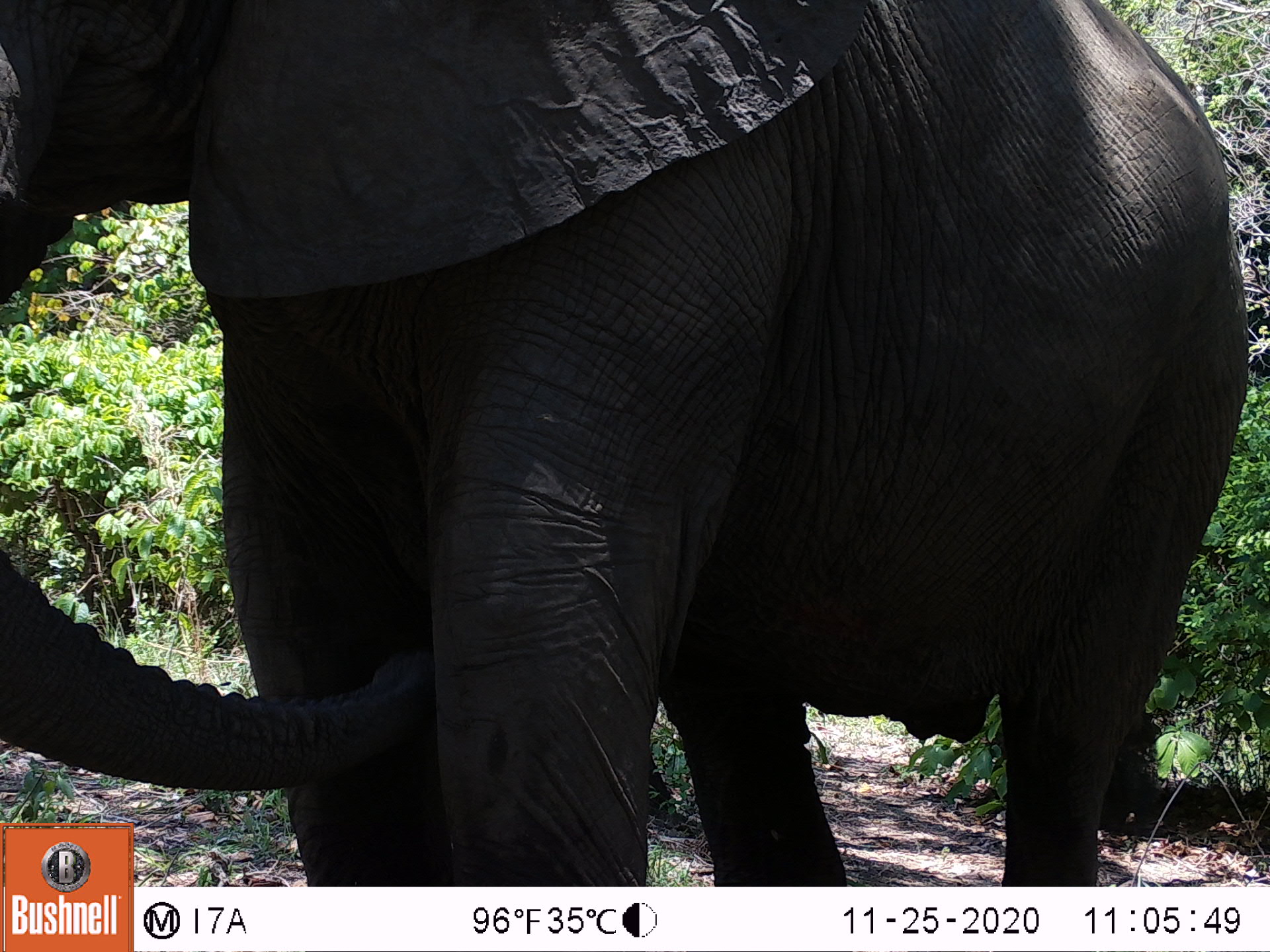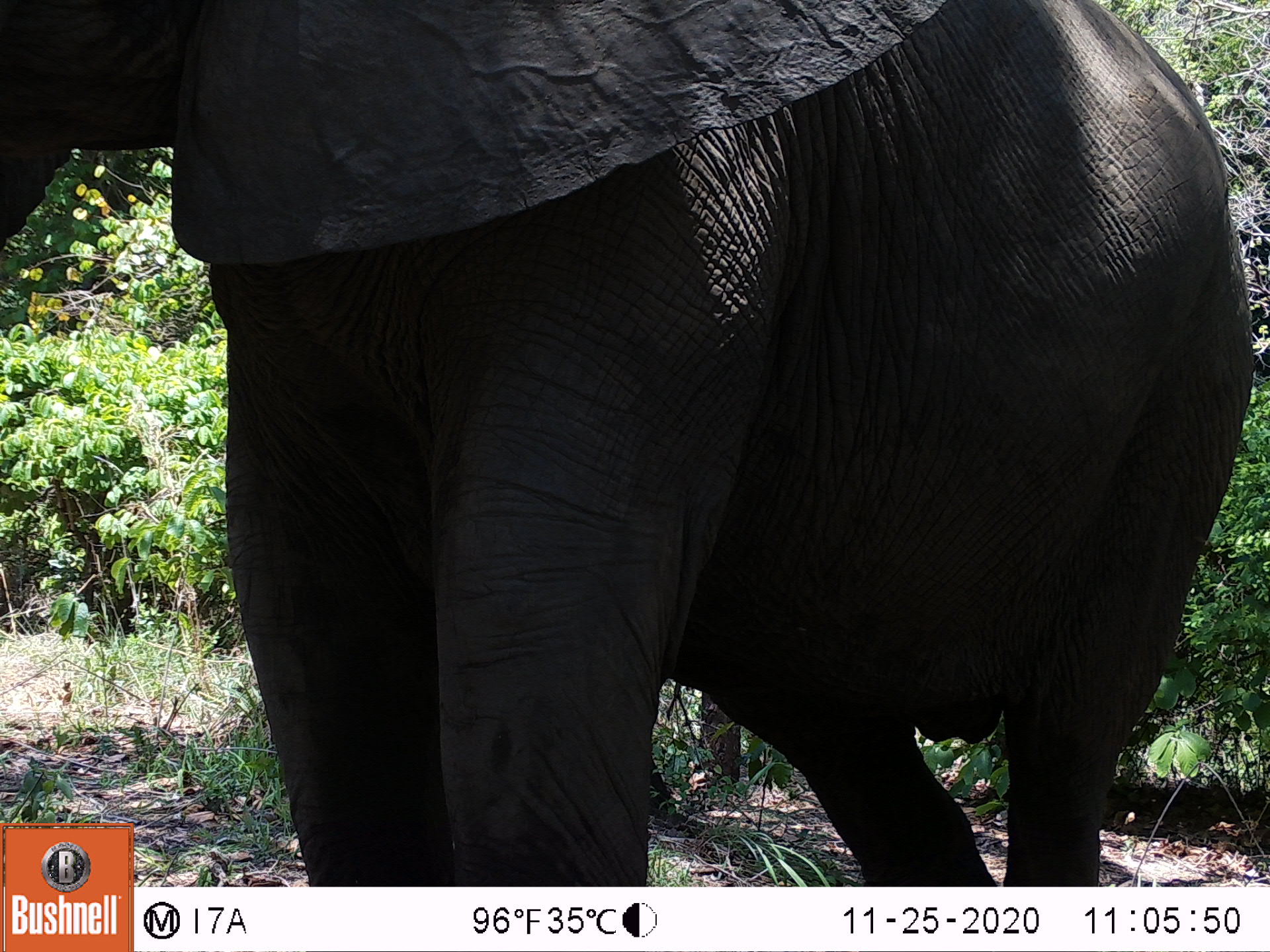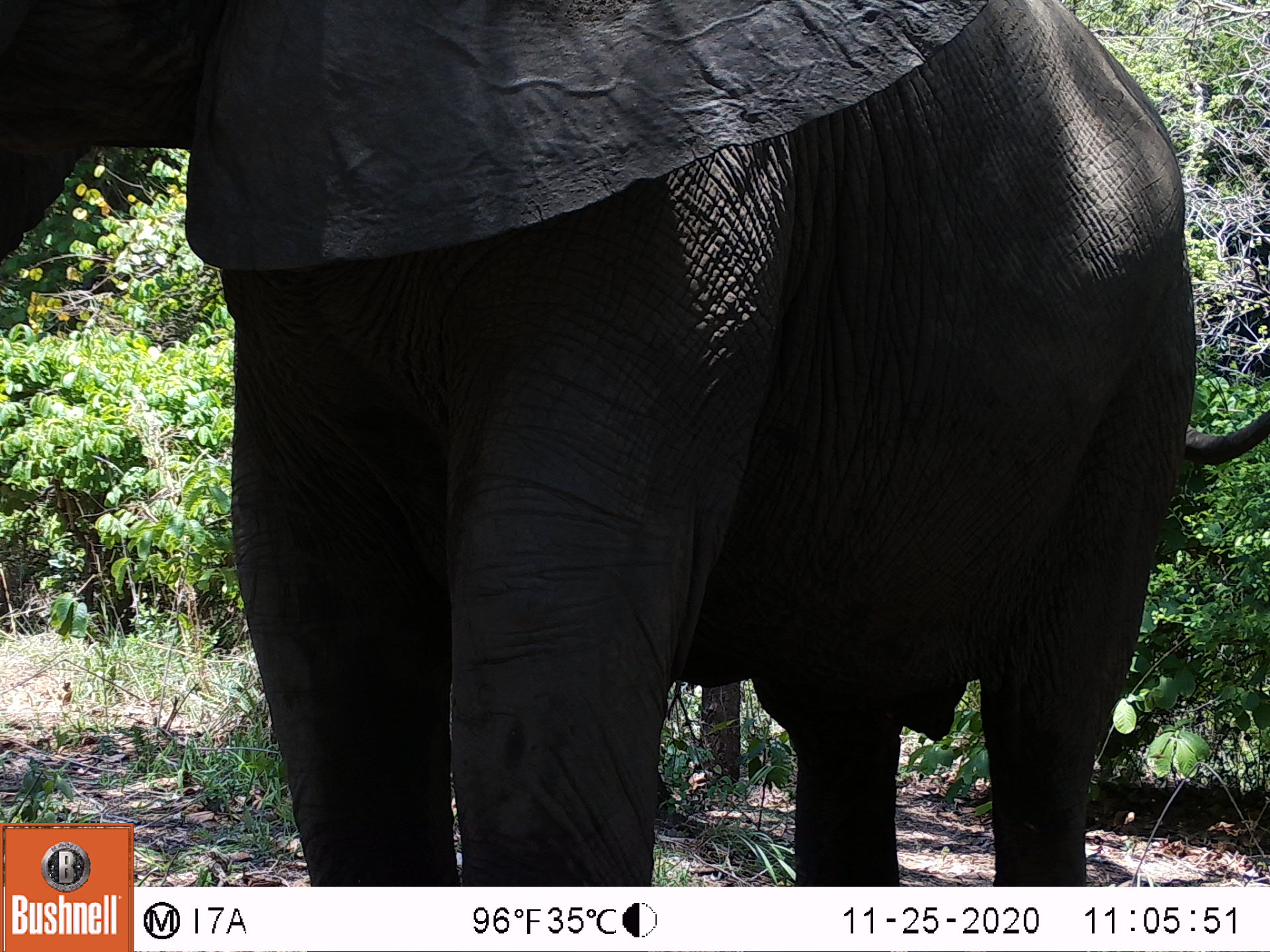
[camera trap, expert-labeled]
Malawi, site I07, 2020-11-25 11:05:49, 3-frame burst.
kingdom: Animalia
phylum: Chordata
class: Mammalia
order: Proboscidea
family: Elephantidae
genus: Loxodonta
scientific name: Loxodonta africana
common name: african savanna elephant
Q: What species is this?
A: African savanna elephant (Loxodonta africana).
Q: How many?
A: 1.